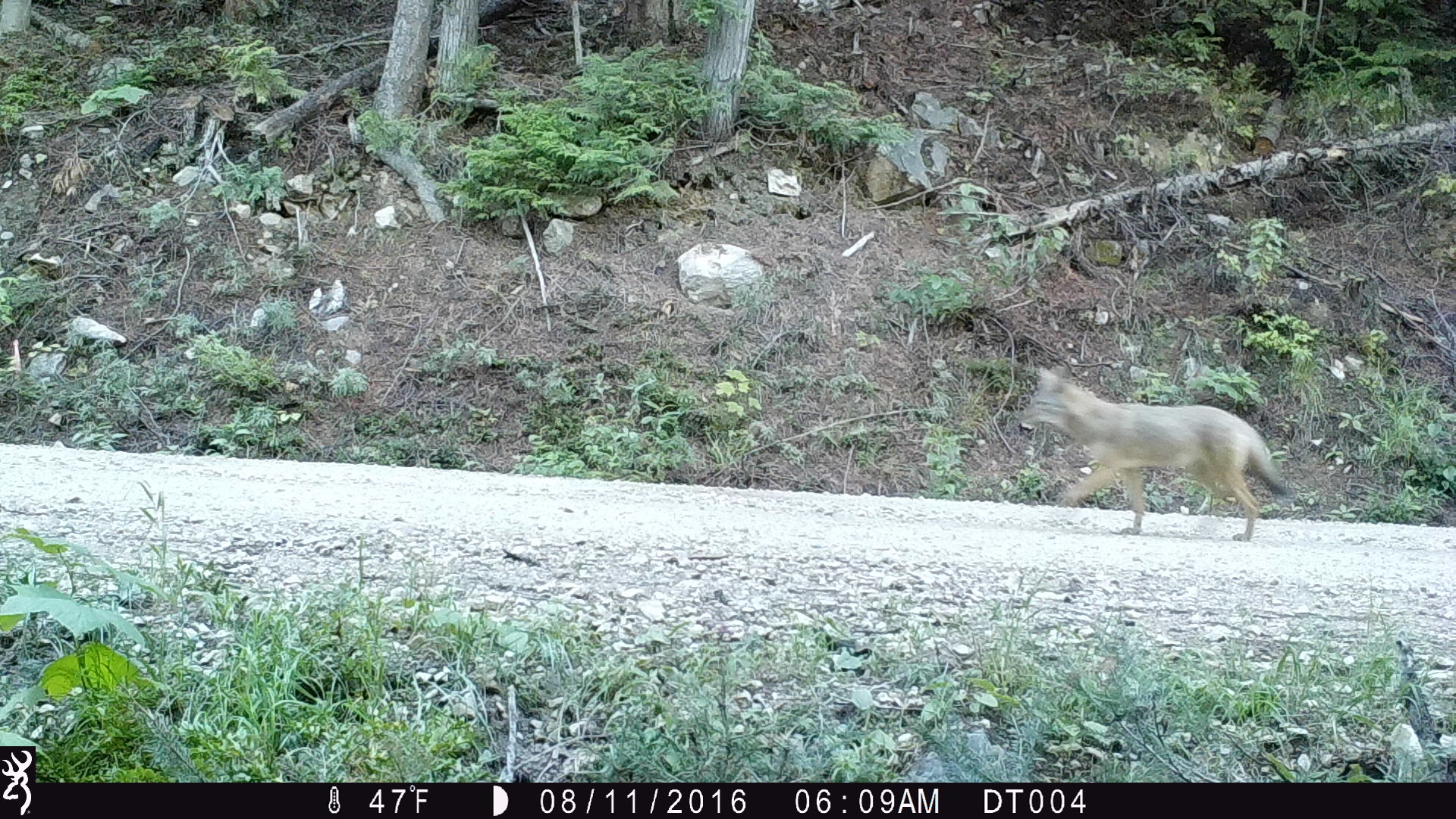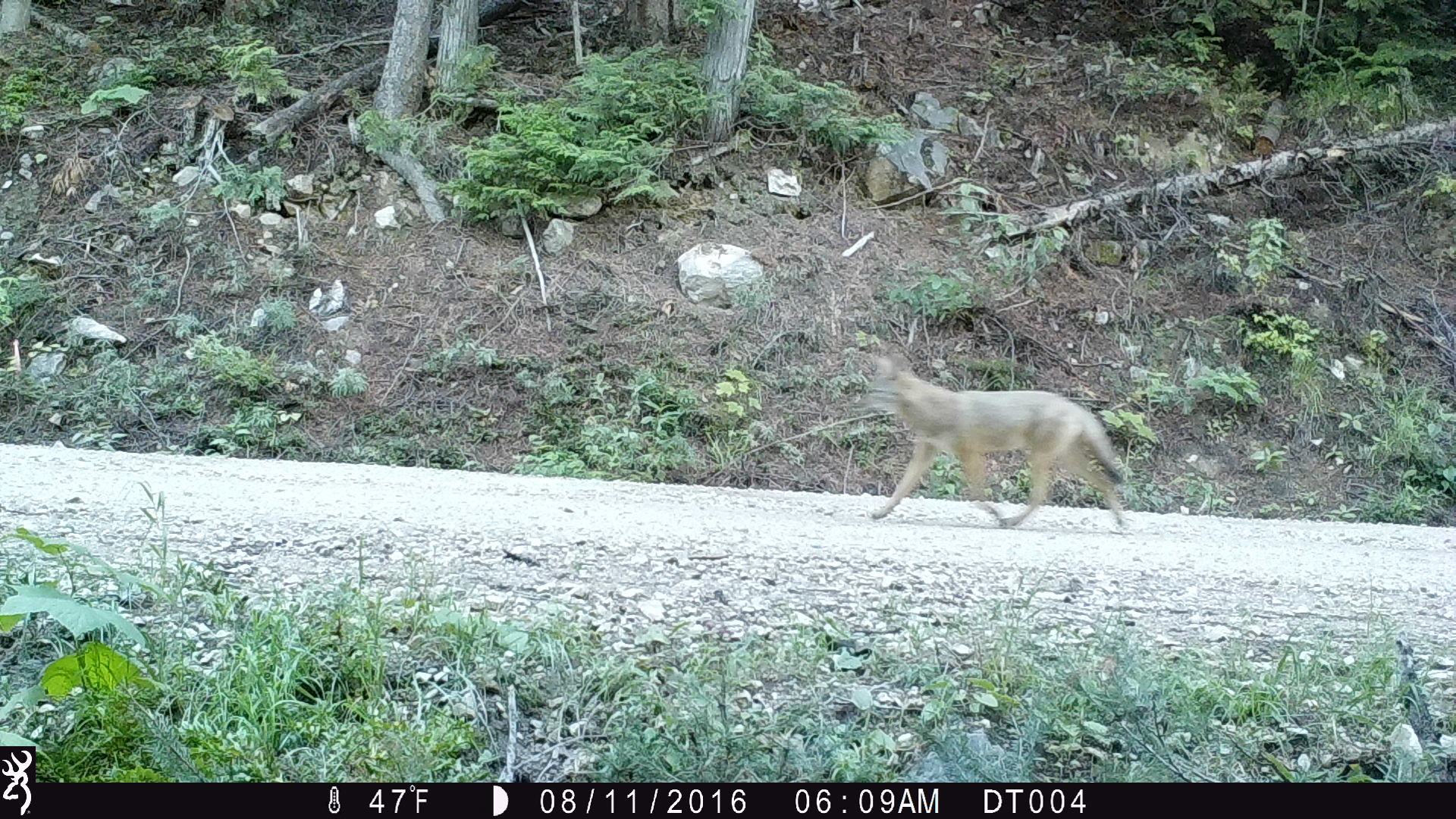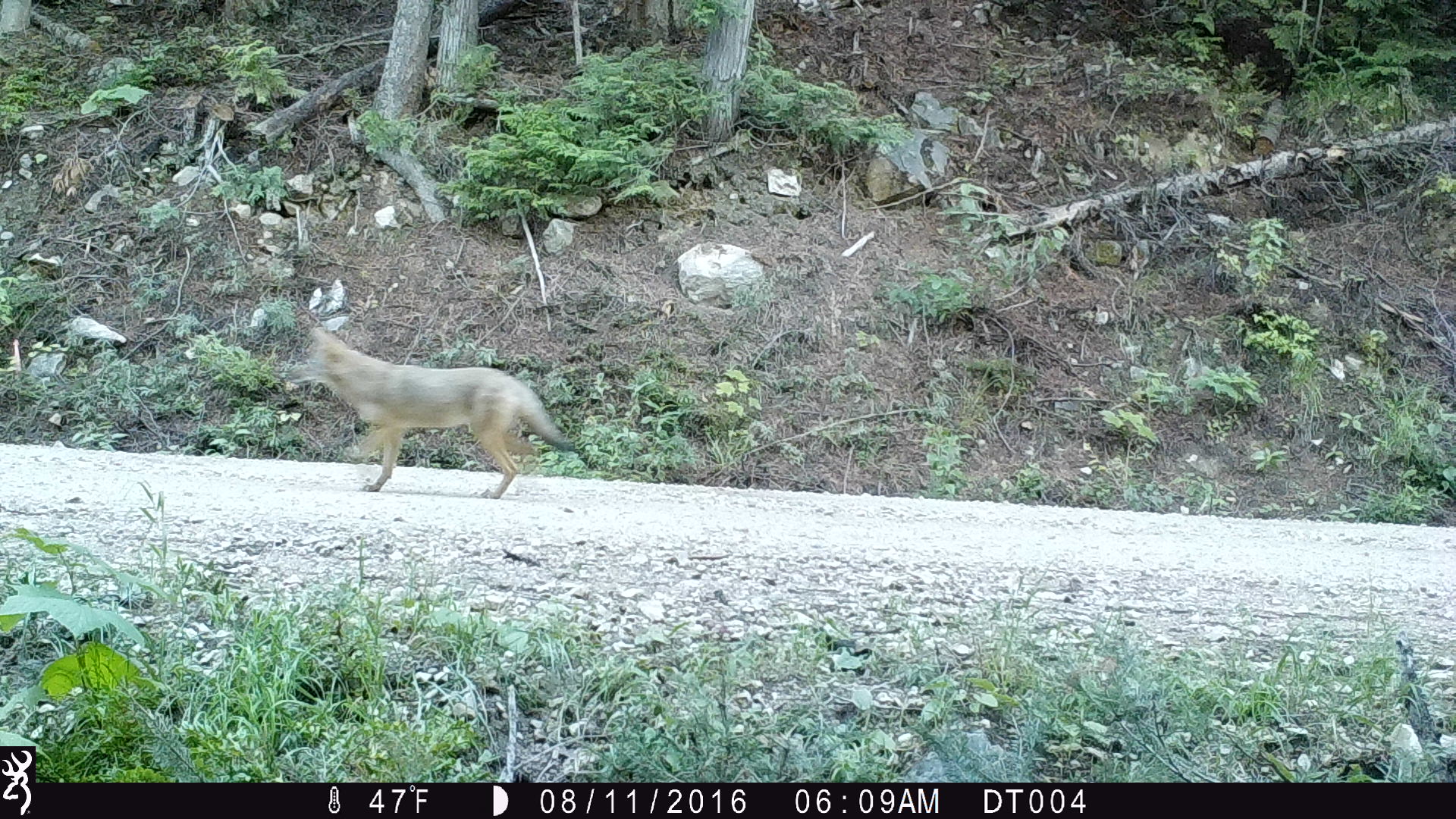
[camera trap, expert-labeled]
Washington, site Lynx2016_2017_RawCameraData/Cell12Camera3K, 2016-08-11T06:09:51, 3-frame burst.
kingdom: Animalia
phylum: Chordata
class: Mammalia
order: Carnivora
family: Canidae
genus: Canis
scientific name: Canis latrans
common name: coyote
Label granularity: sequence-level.